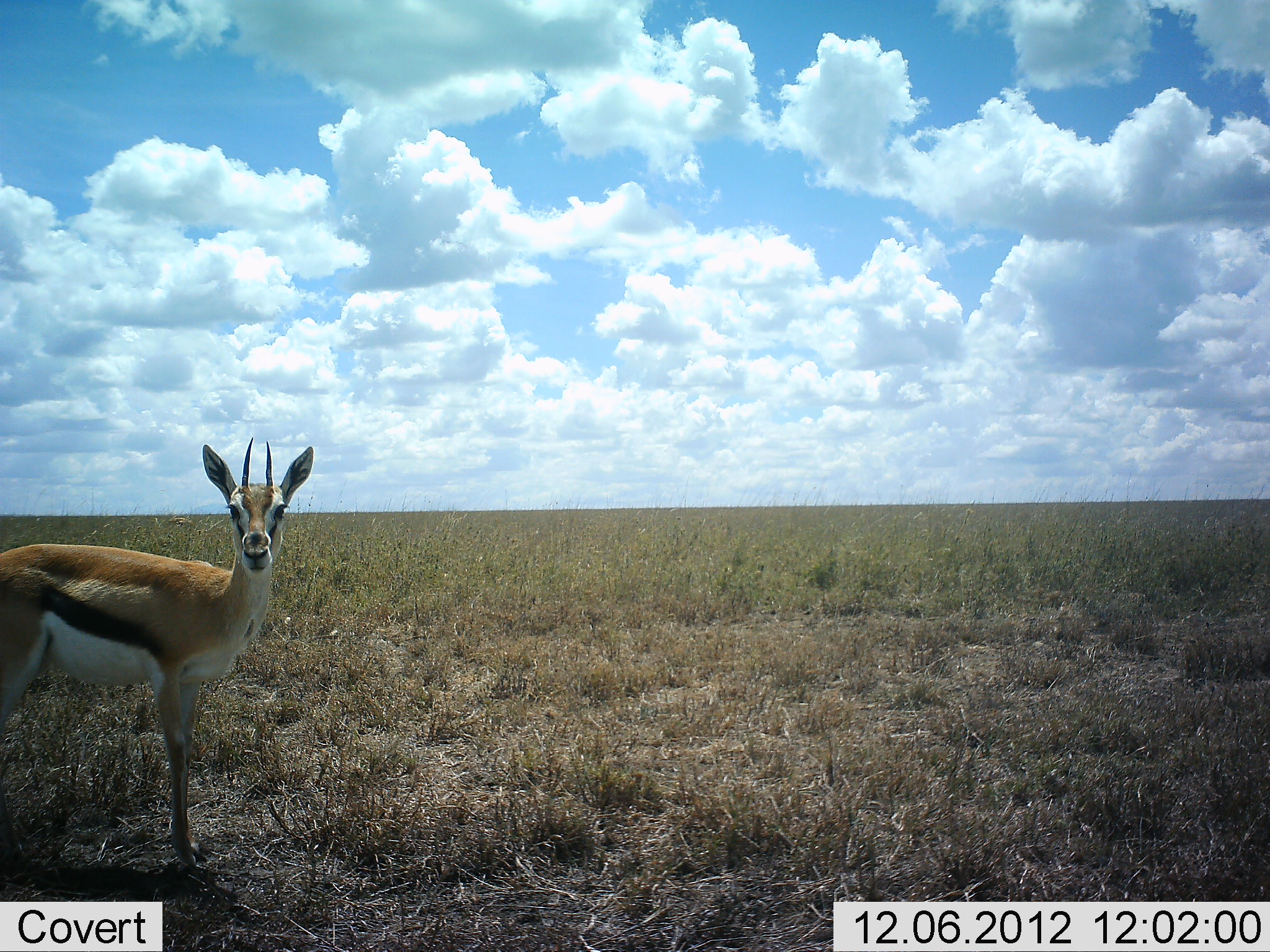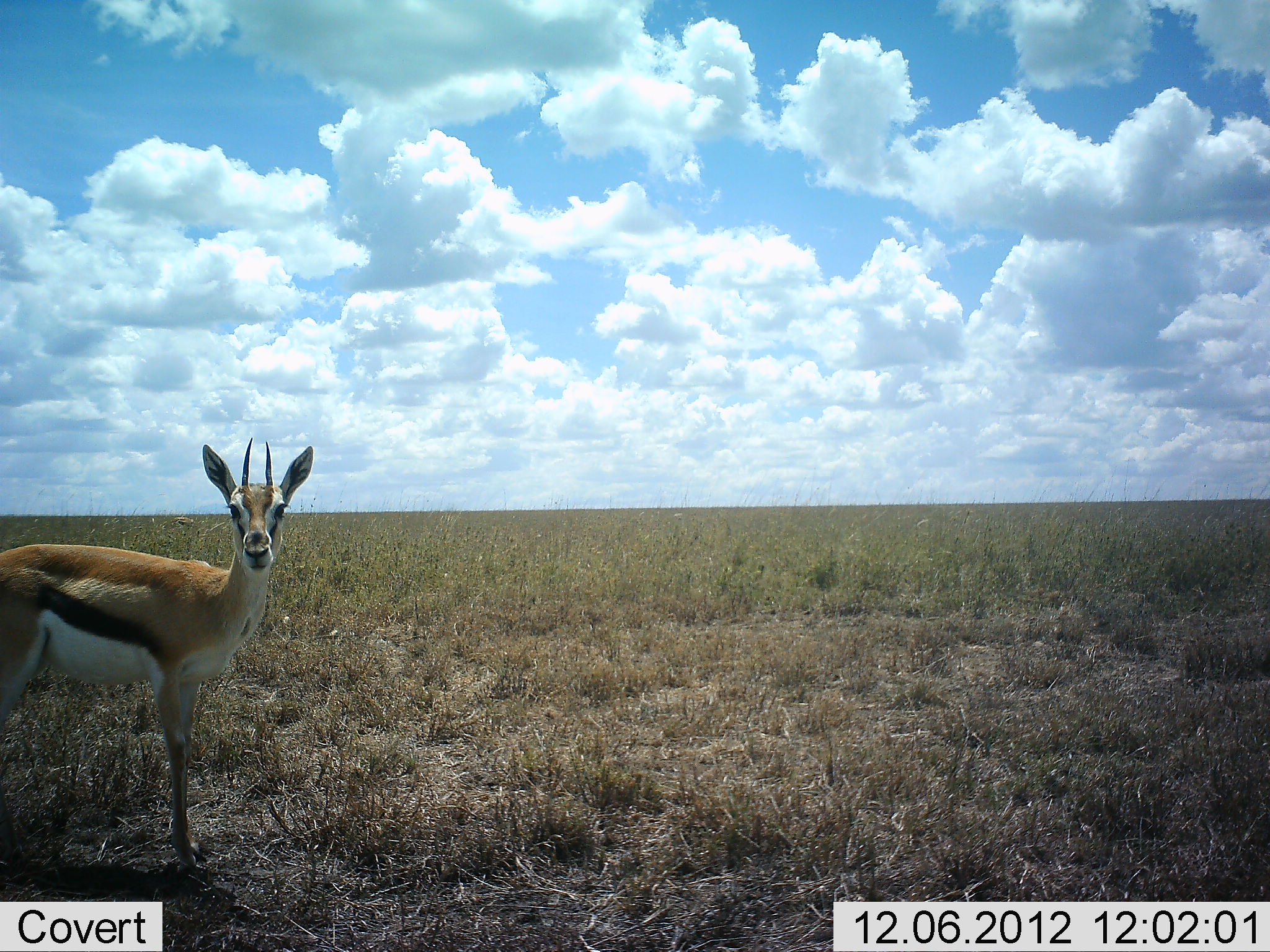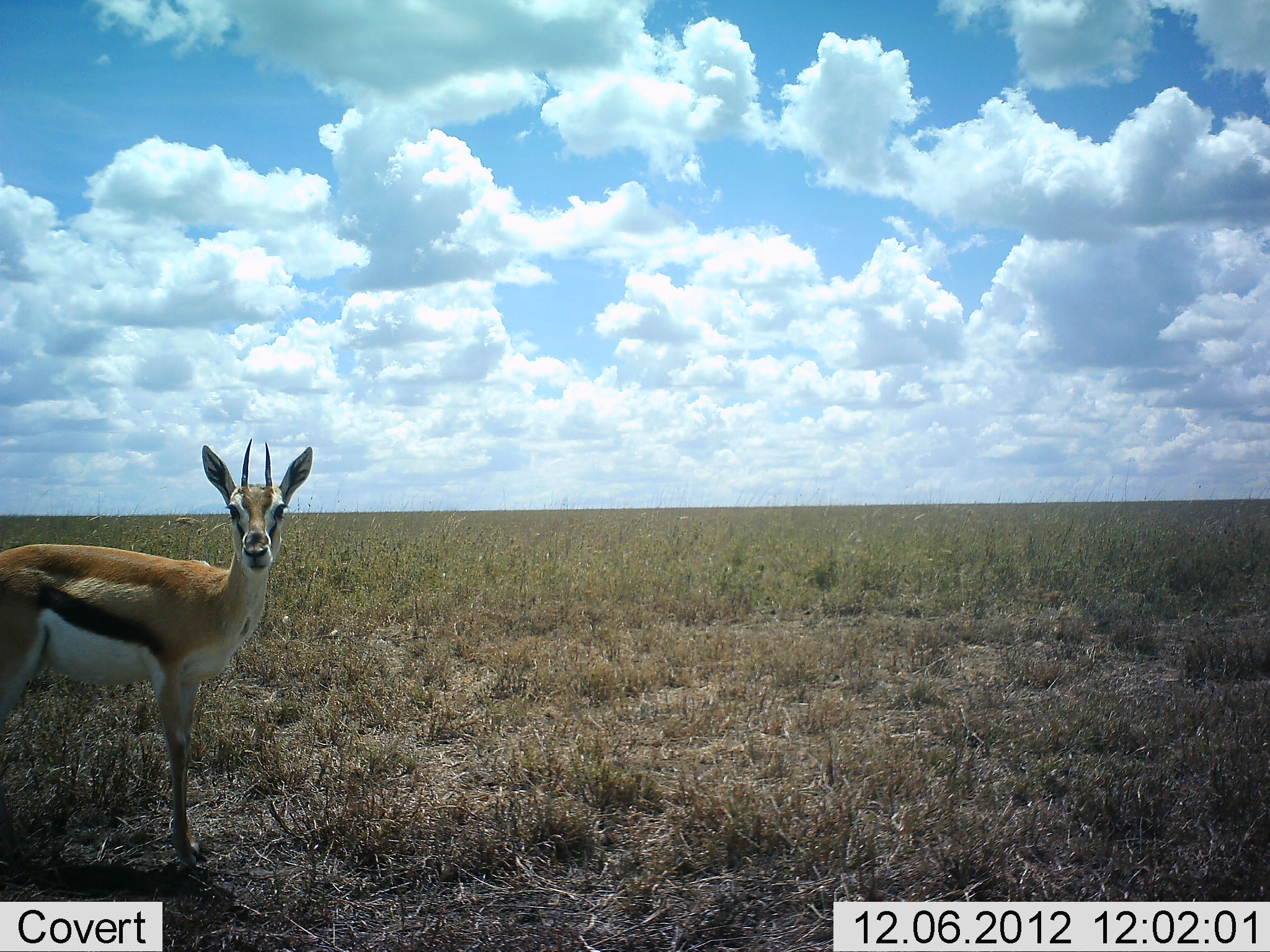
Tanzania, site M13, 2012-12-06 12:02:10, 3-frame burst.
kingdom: Animalia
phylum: Chordata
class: Mammalia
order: Artiodactyla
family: Bovidae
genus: Eudorcas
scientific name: Eudorcas thomsonii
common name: thomson's gazelle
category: gazellethomsons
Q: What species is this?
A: Gazellethomsons (thomson's gazelle) (Eudorcas thomsonii).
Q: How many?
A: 1.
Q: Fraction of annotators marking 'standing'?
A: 100%.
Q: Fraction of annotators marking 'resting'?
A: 0%.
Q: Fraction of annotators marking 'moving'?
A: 6%.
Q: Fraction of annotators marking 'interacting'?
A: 0%.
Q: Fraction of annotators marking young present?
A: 0%.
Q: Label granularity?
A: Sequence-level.